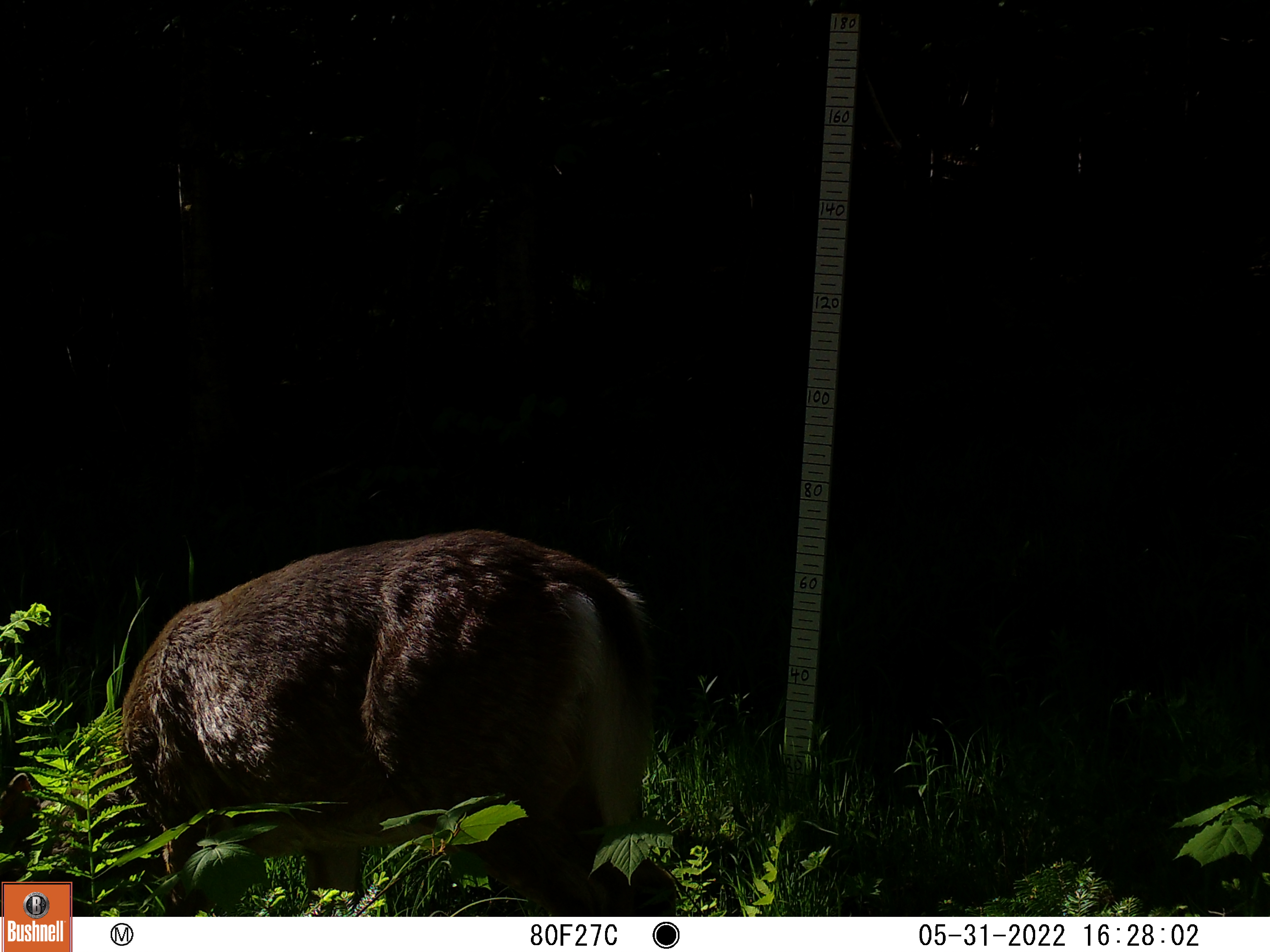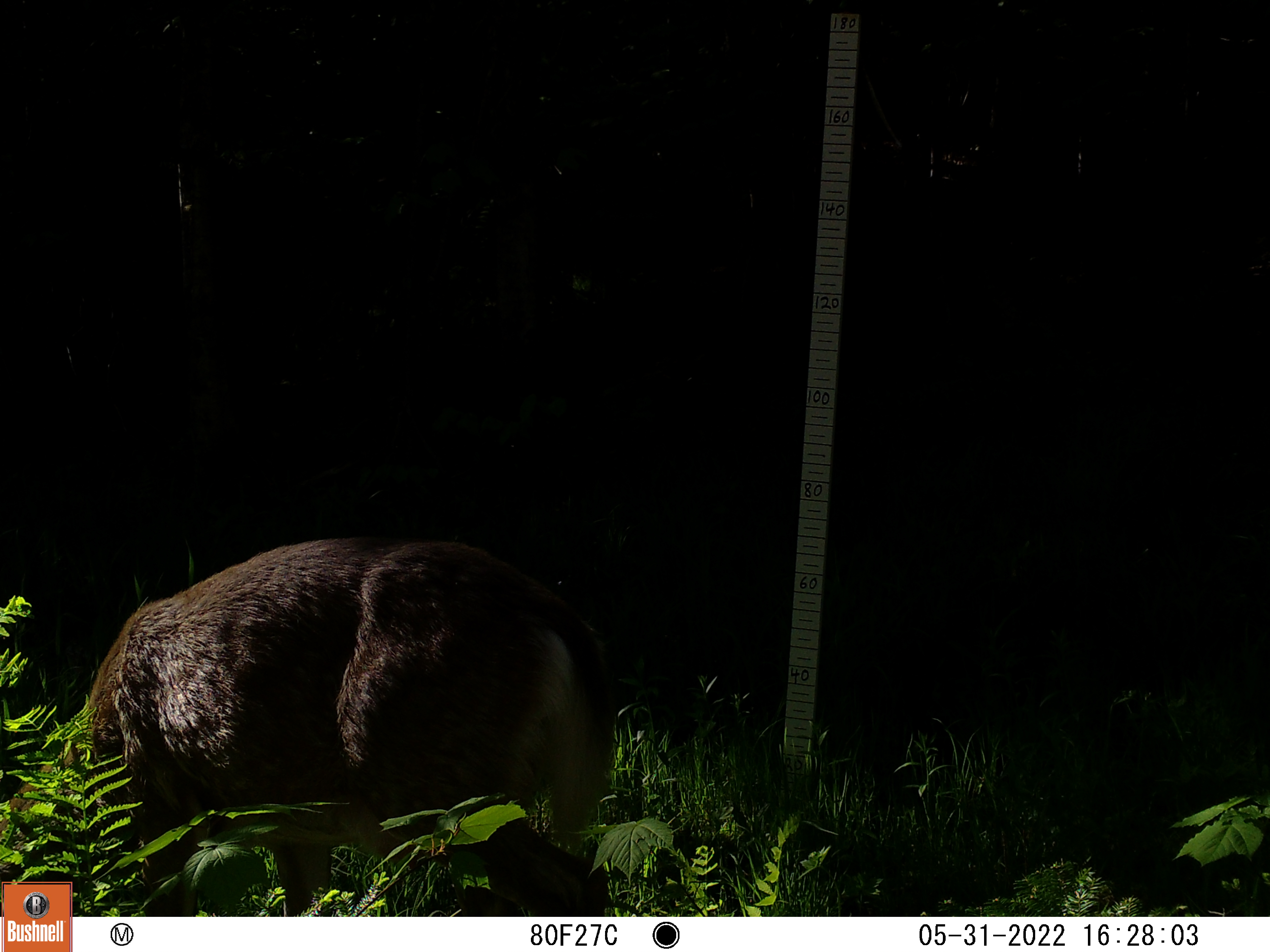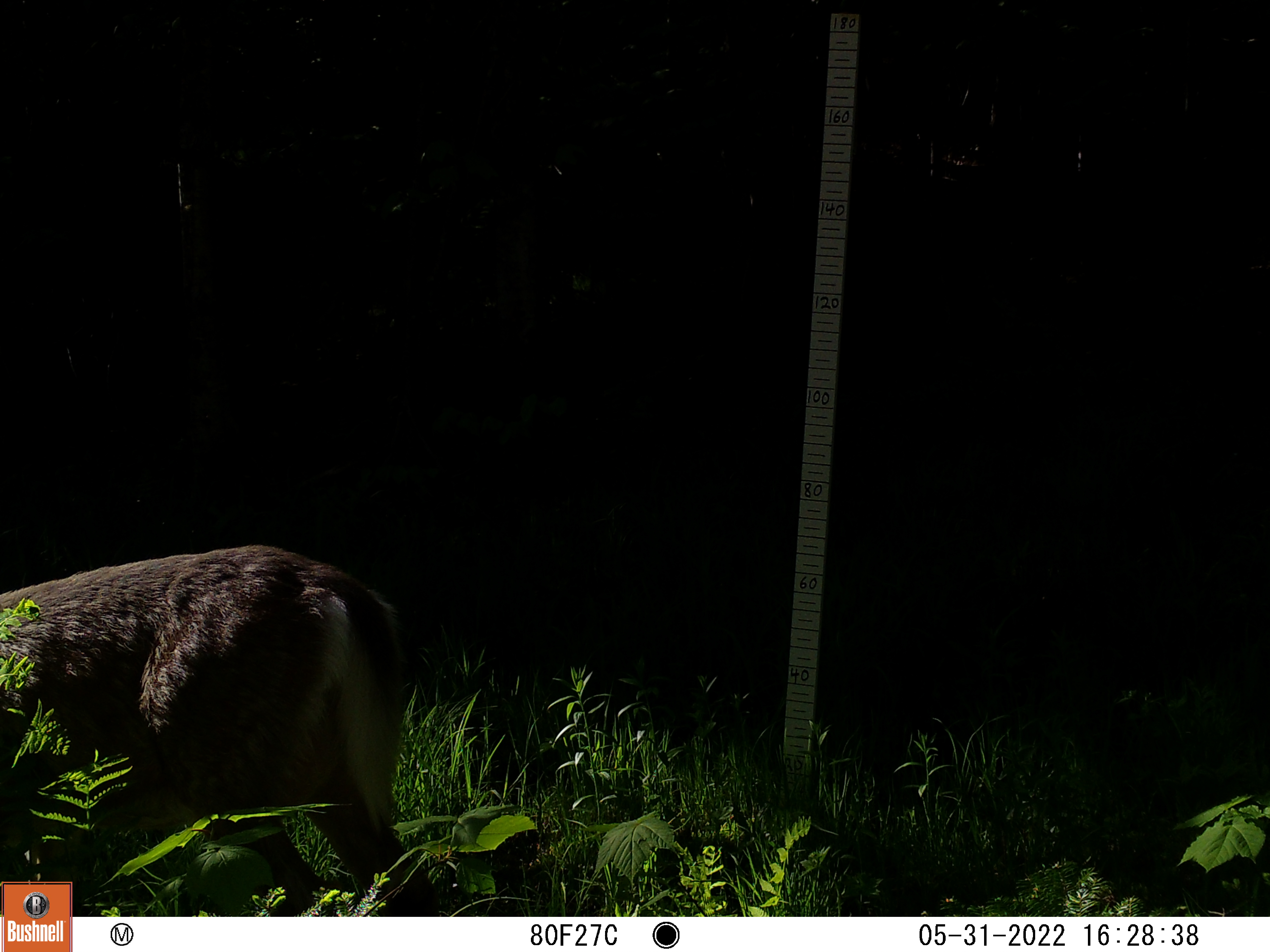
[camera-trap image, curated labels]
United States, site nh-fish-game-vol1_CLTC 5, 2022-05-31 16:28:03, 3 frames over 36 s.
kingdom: Animalia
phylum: Chordata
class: Mammalia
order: Artiodactyla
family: Cervidae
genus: Odocoileus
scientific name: Odocoileus virginianus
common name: white-tailed deer